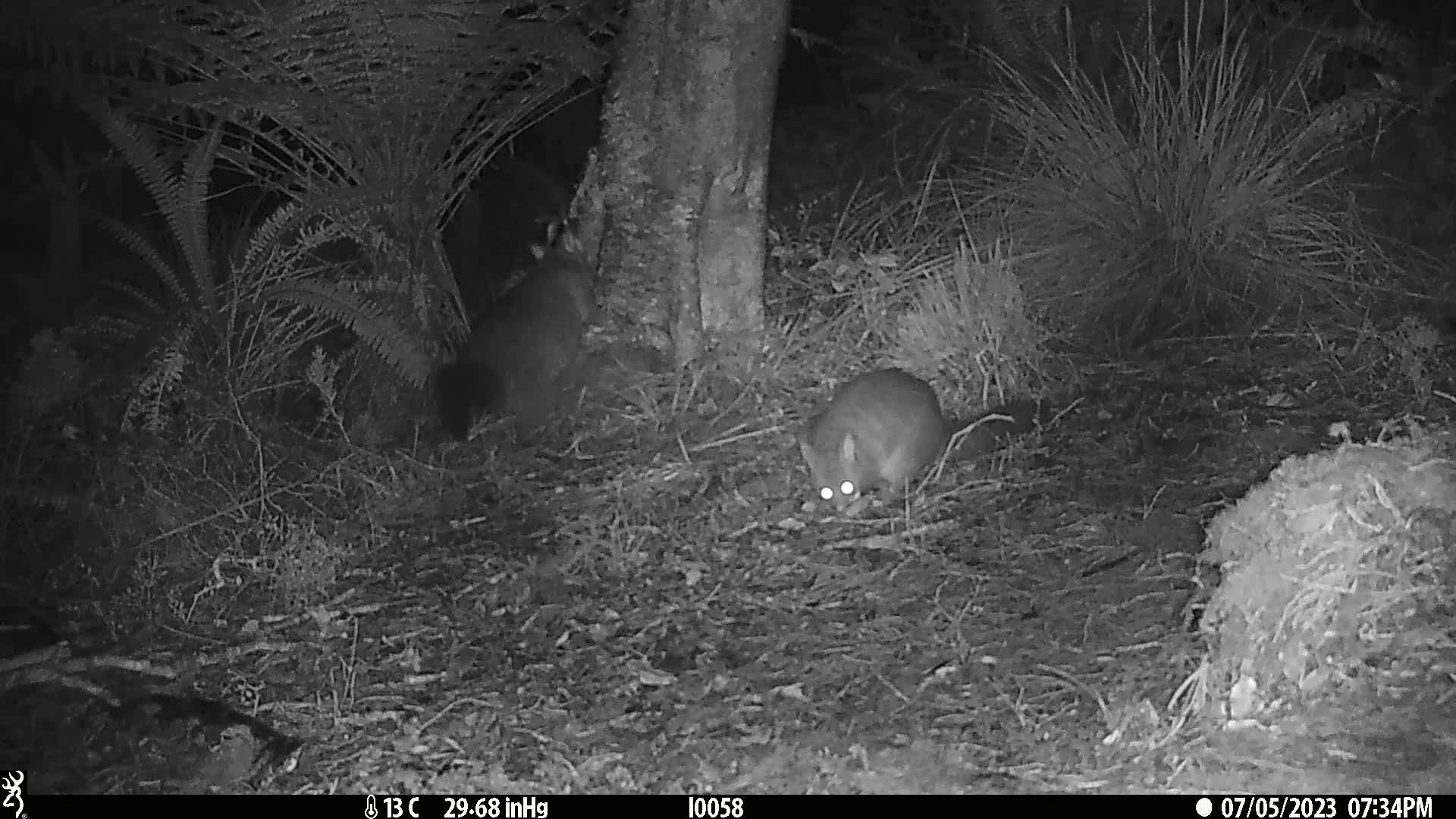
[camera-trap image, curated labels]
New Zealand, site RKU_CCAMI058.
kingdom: Animalia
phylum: Chordata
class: Mammalia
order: Diprotodontia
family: Phalangeridae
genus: Trichosurus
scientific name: Trichosurus vulpecula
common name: common brushtail possum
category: possum